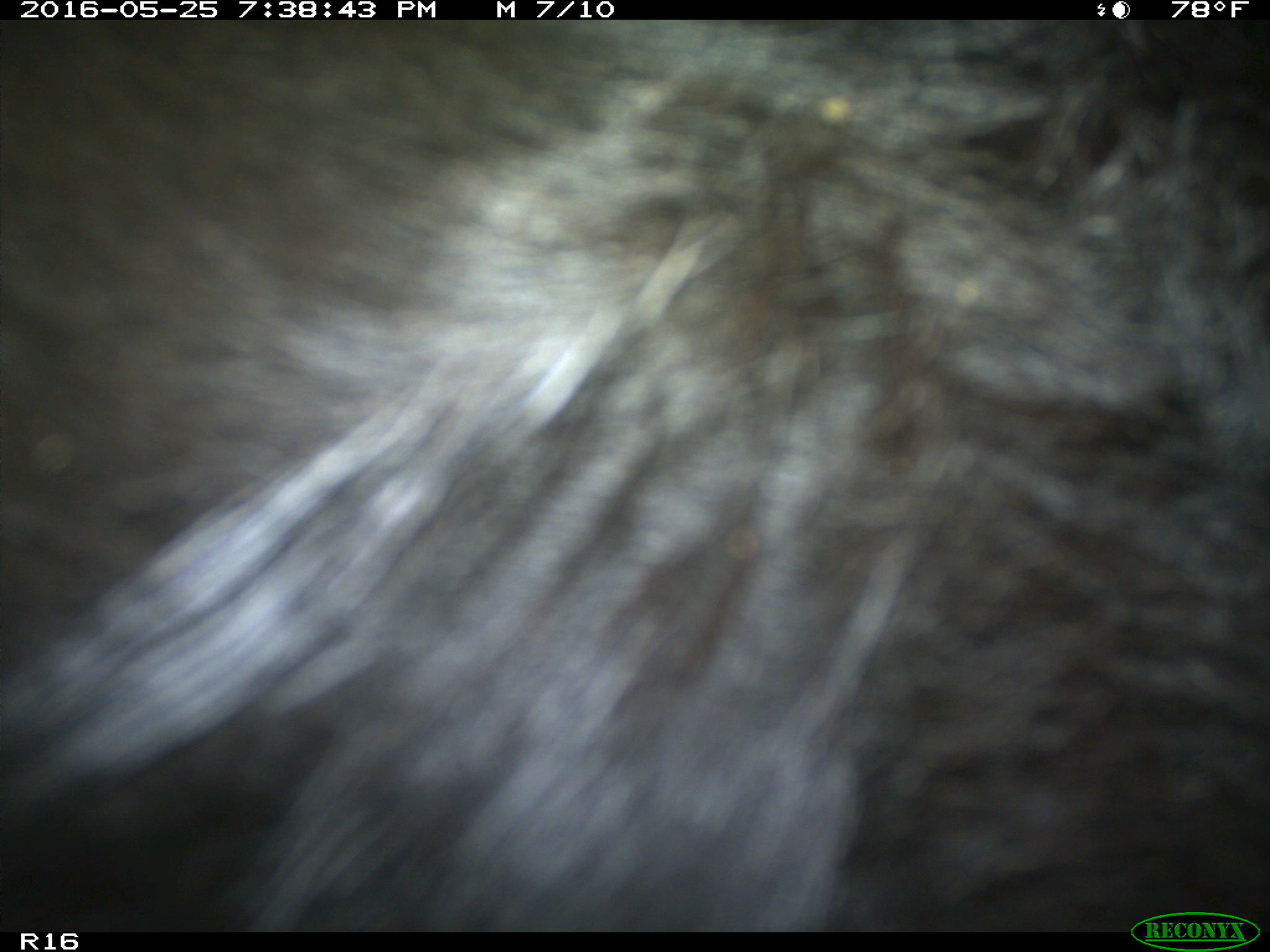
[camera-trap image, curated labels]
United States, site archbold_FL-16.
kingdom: Animalia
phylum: Chordata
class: Mammalia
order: Artiodactyla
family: Bovidae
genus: Bos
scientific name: Bos taurus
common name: domestic cow